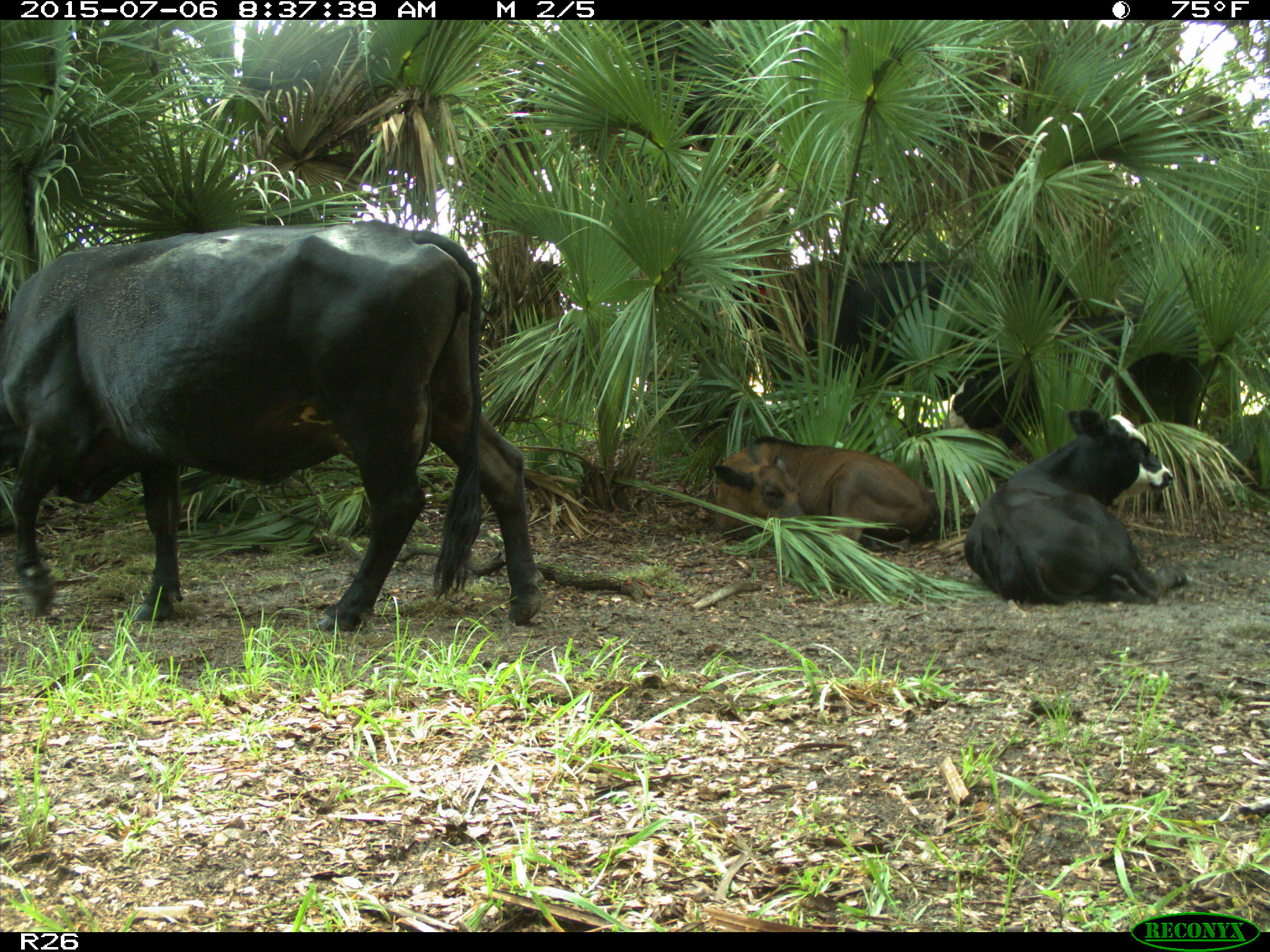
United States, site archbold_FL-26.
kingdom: Animalia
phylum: Chordata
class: Mammalia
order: Artiodactyla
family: Bovidae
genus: Bos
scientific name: Bos taurus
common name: domestic cow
Bos taurus (domestic cow).